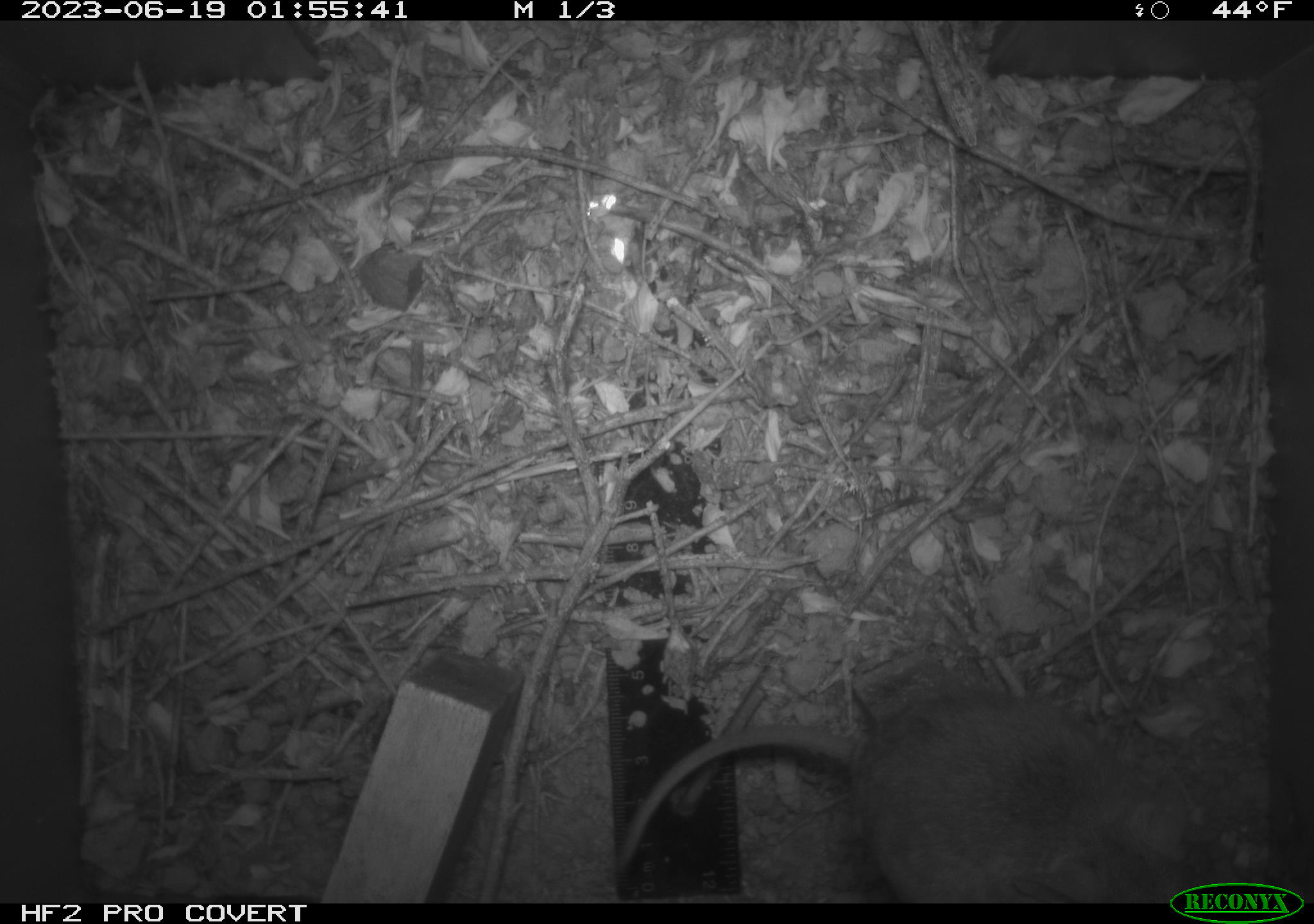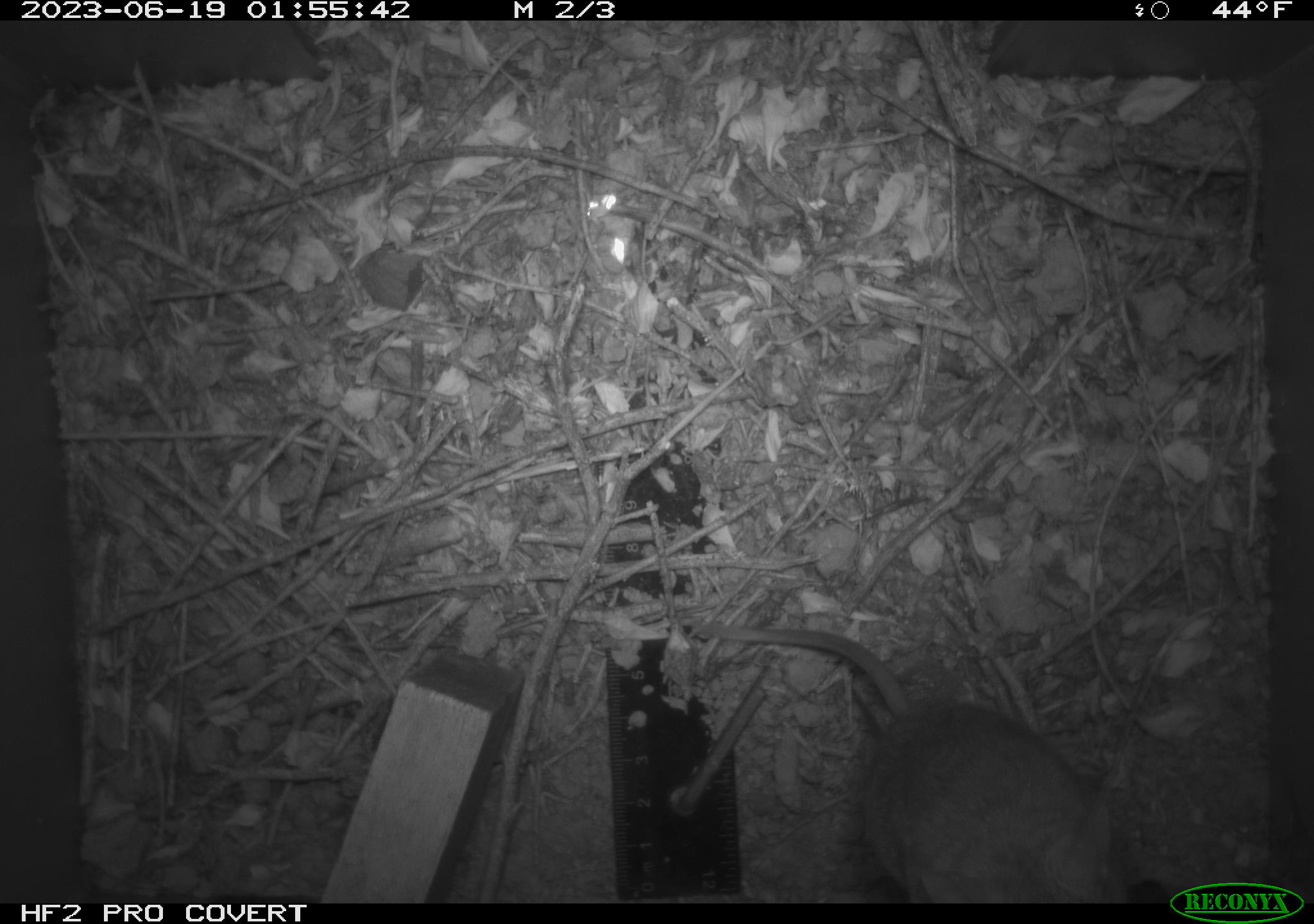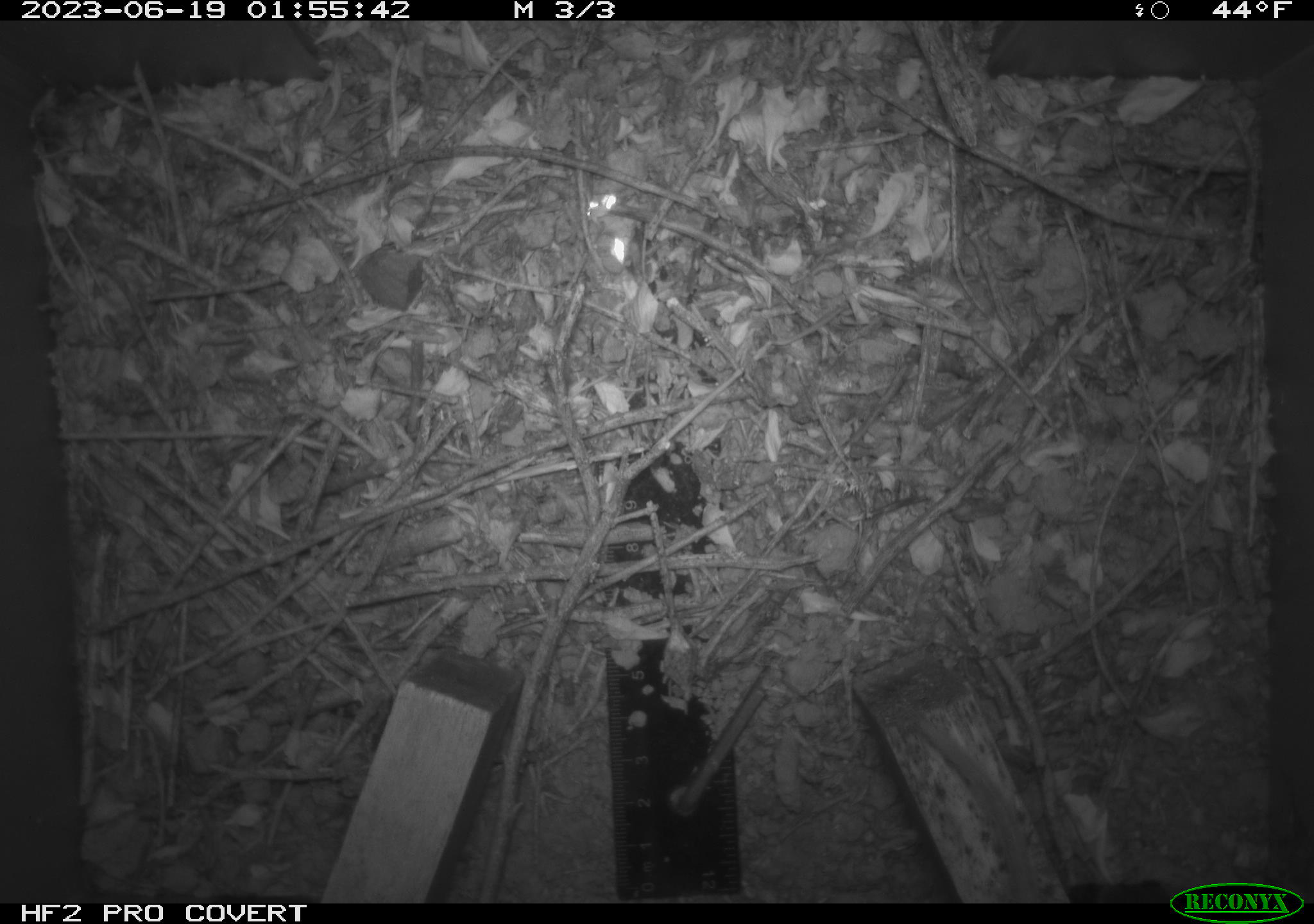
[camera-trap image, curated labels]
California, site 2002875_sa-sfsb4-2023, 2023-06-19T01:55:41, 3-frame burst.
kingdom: Animalia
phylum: Chordata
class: Mammalia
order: Rodentia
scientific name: Rodentia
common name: mouse species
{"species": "mouse species (Rodentia)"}